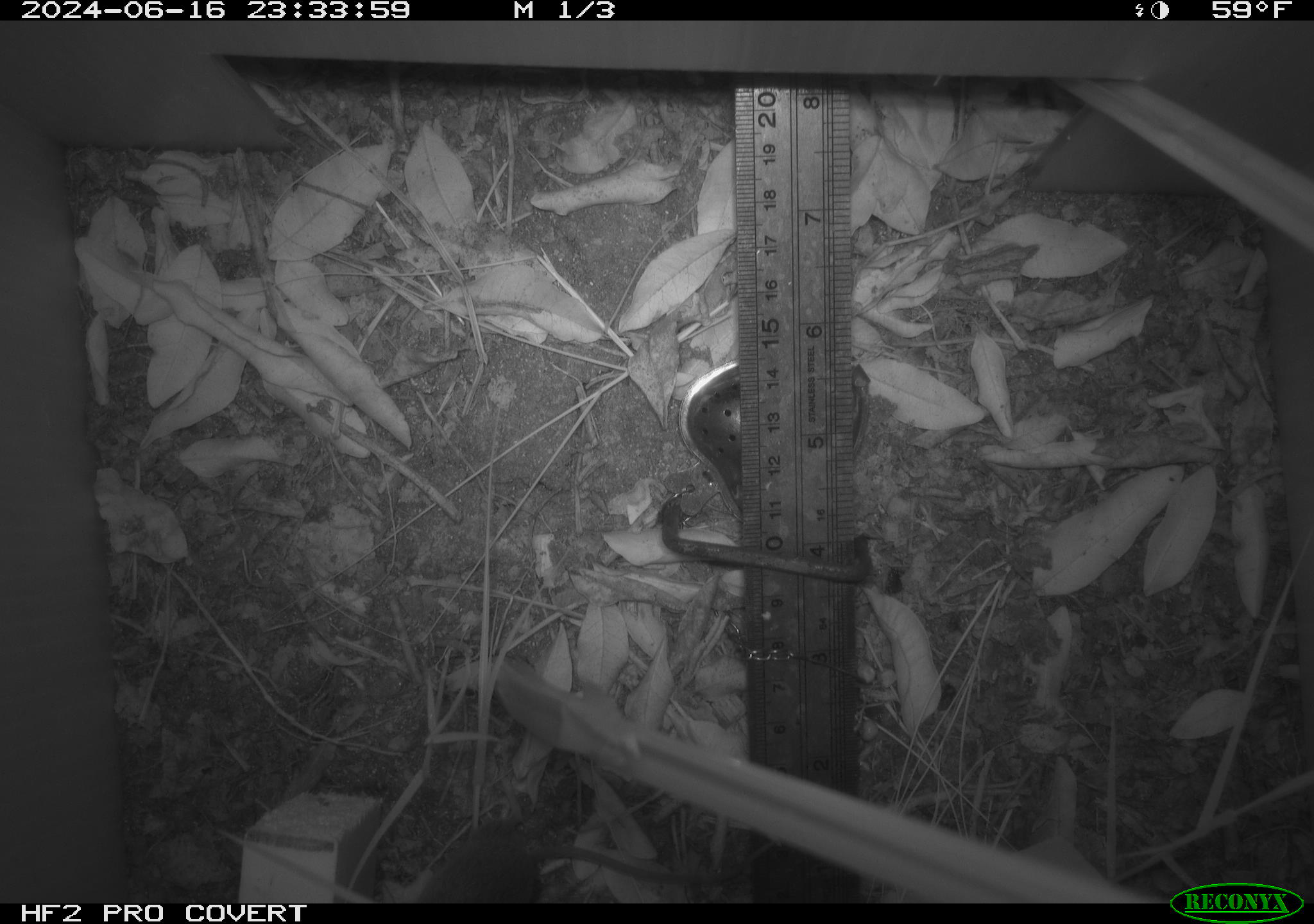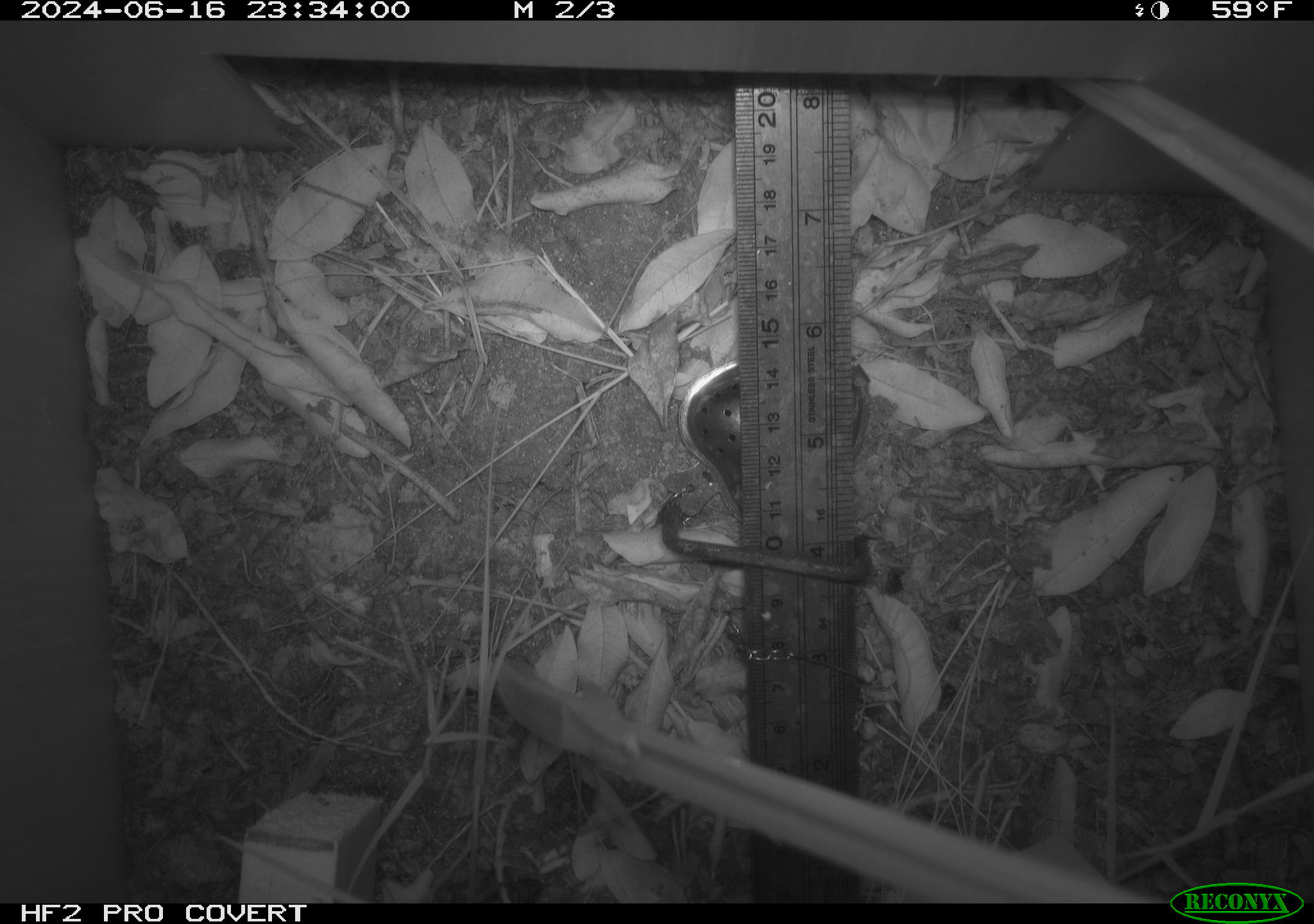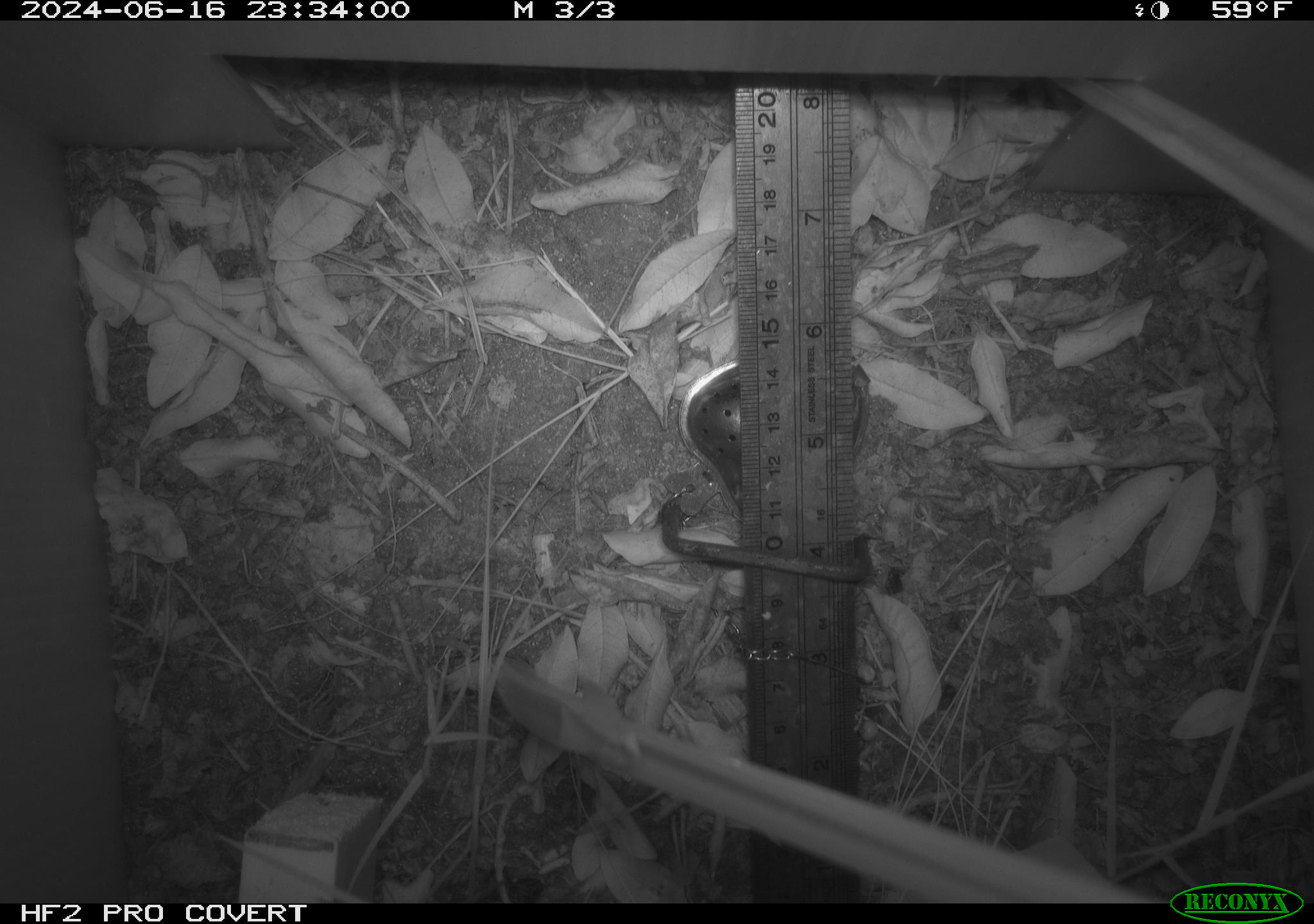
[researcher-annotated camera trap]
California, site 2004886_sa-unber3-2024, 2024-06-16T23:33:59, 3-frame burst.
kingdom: Animalia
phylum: Chordata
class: Mammalia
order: Rodentia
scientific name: Rodentia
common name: mouse species